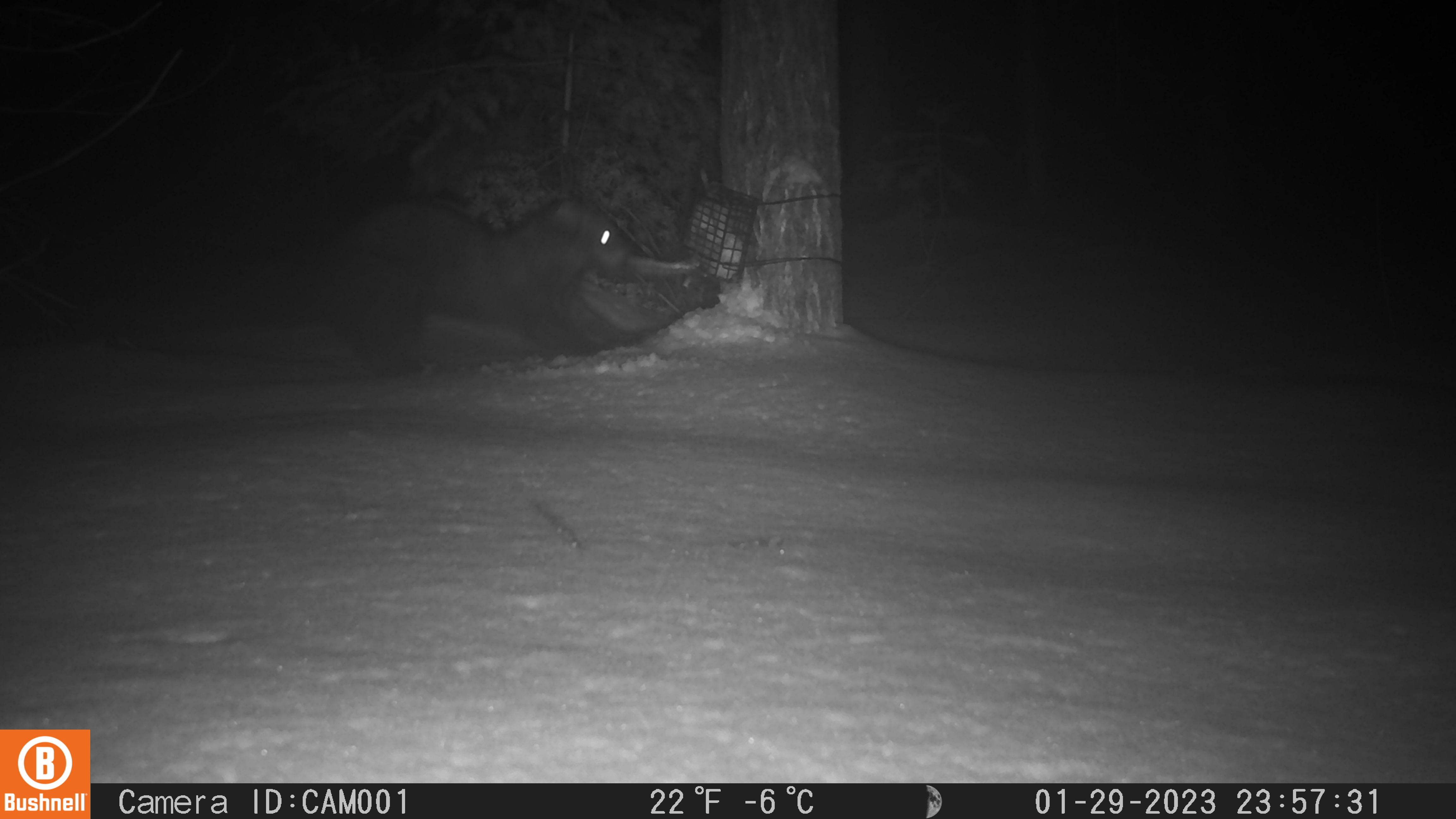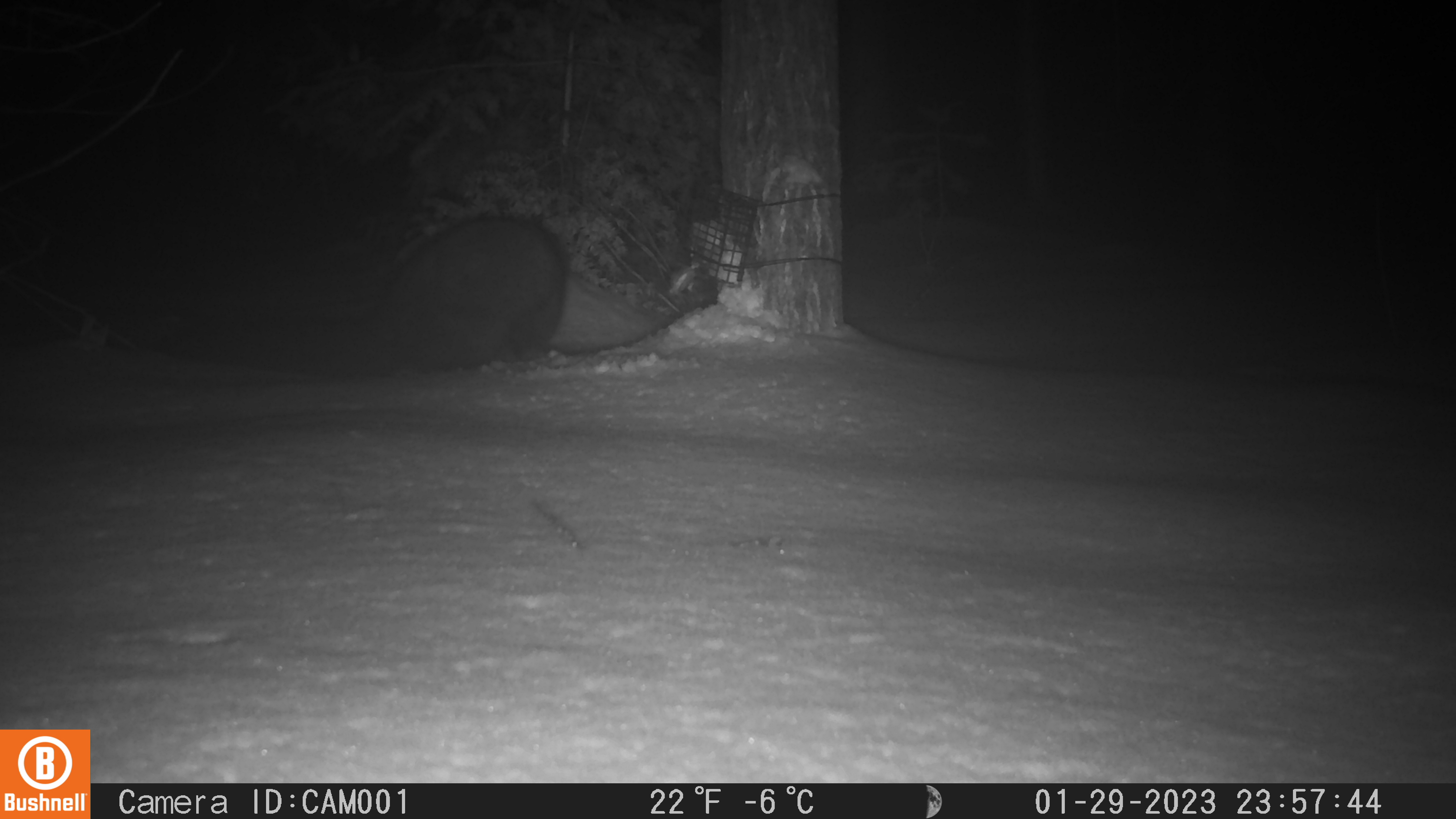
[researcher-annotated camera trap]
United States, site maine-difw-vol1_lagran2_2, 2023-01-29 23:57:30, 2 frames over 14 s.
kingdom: Animalia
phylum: Chordata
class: Mammalia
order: Carnivora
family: Mustelidae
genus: Pekania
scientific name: Pekania pennanti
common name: fisher